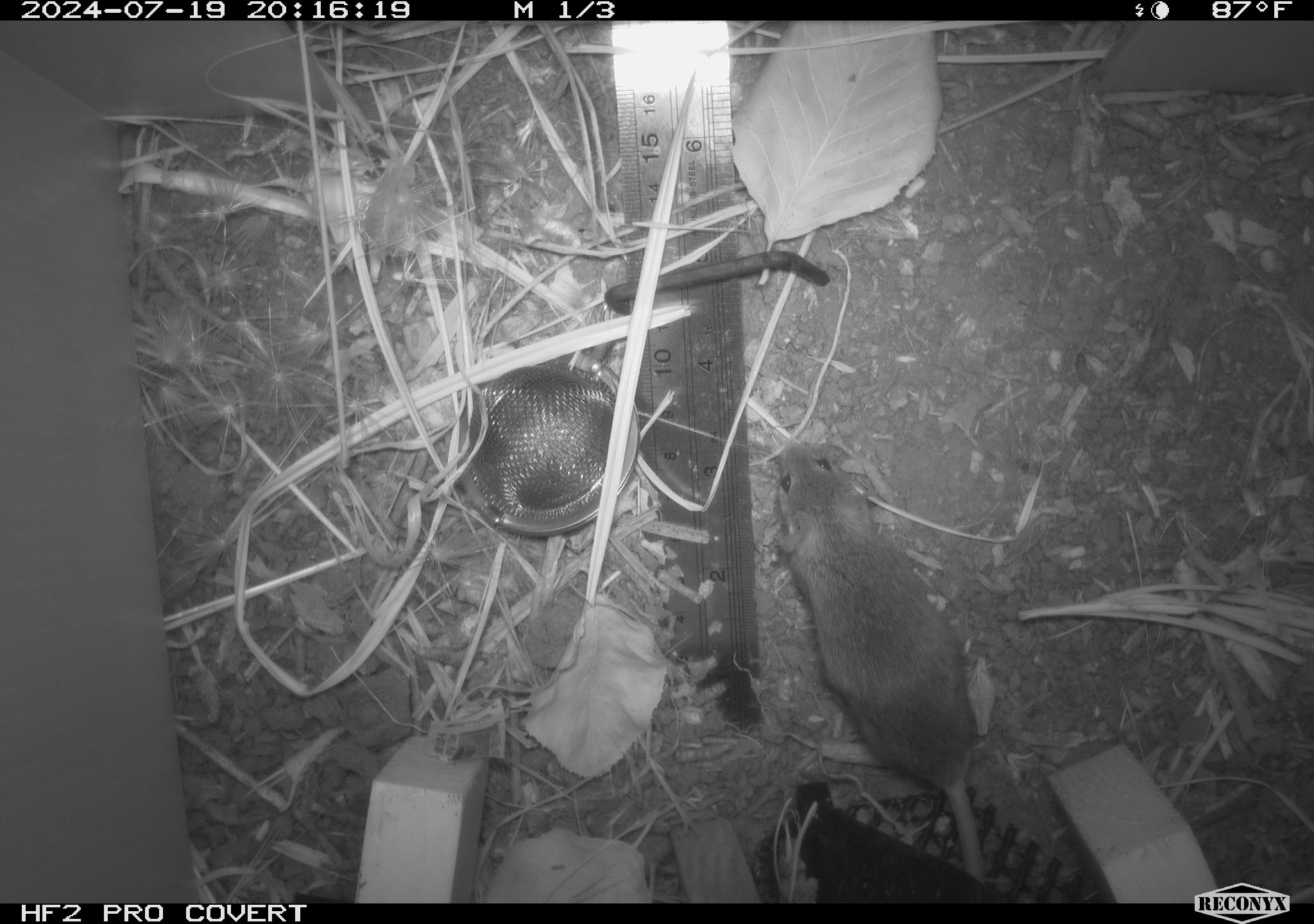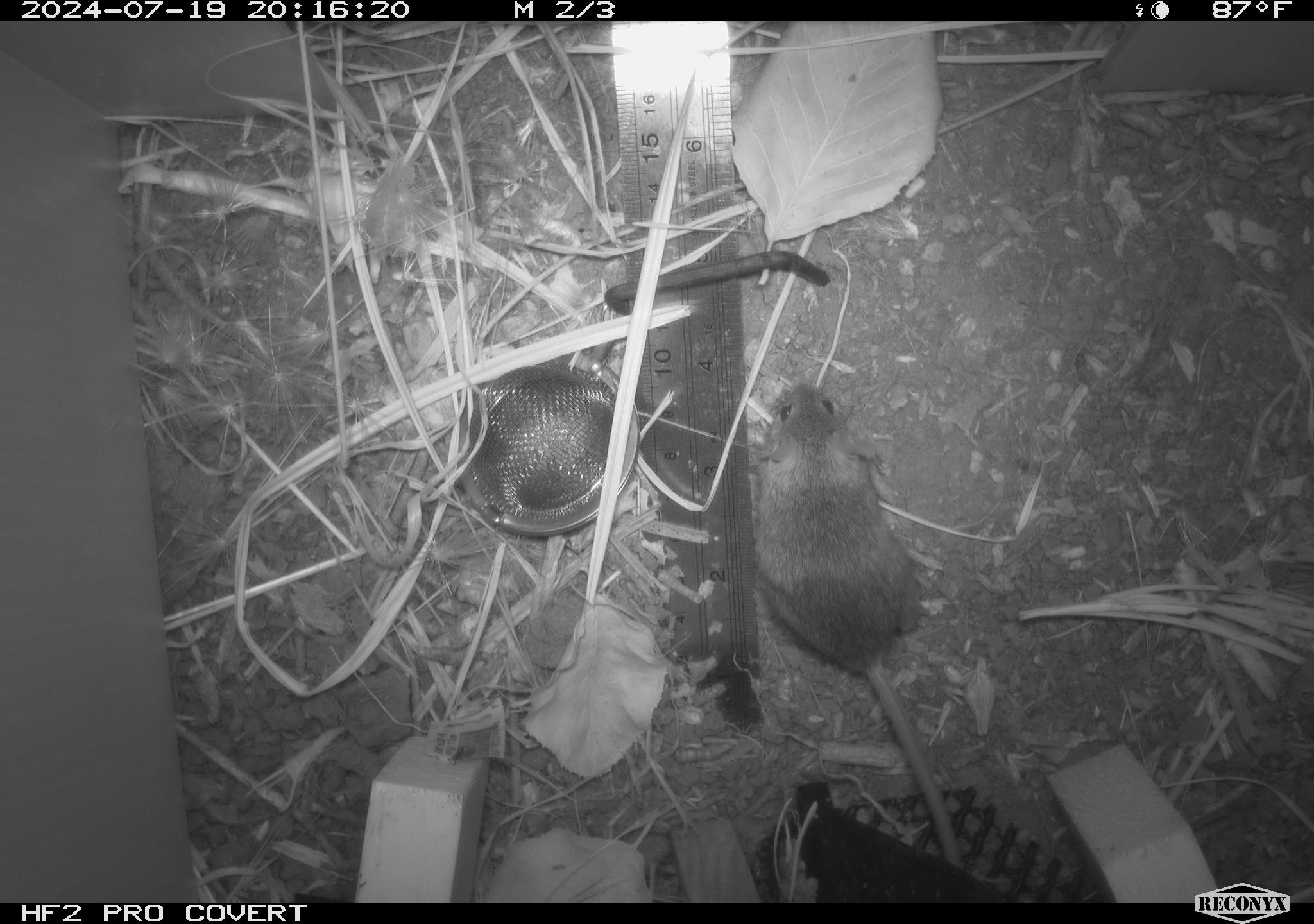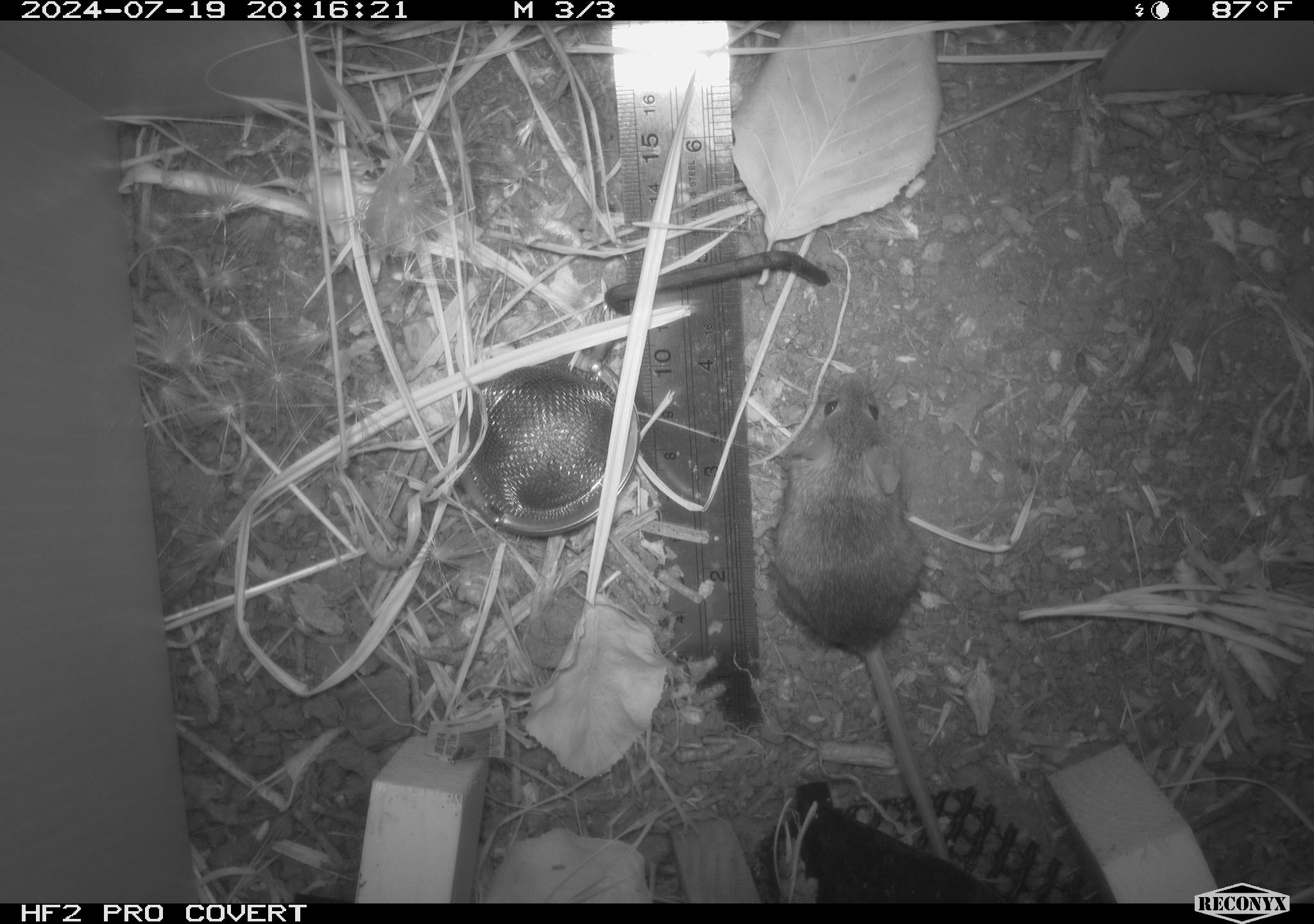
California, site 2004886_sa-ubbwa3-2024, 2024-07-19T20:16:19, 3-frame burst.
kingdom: Animalia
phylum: Chordata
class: Mammalia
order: Rodentia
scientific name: Rodentia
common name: mouse species